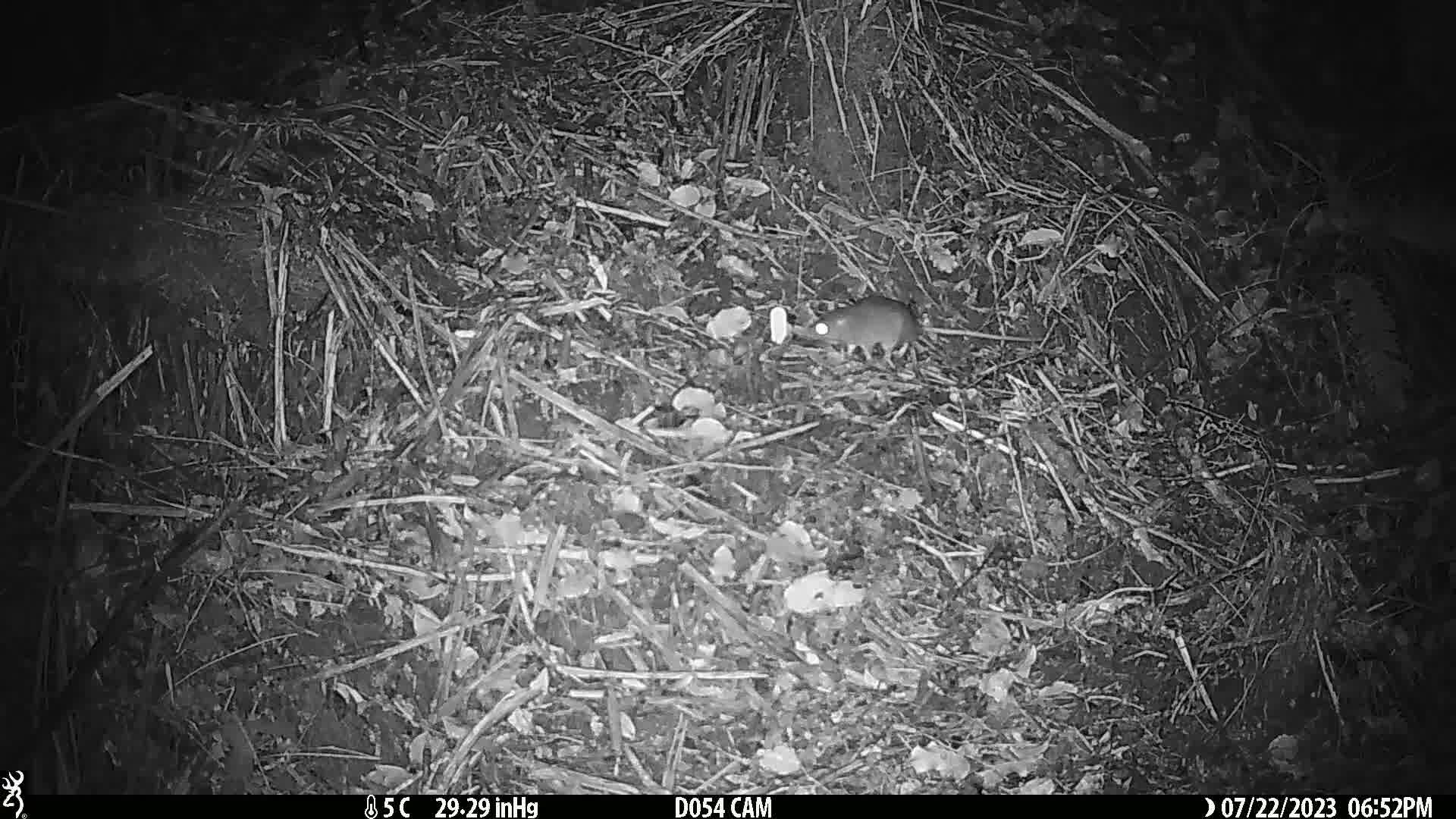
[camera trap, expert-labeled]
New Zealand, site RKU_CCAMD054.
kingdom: Animalia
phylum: Chordata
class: Mammalia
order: Rodentia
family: Muridae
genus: Rattus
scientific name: Rattus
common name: rat